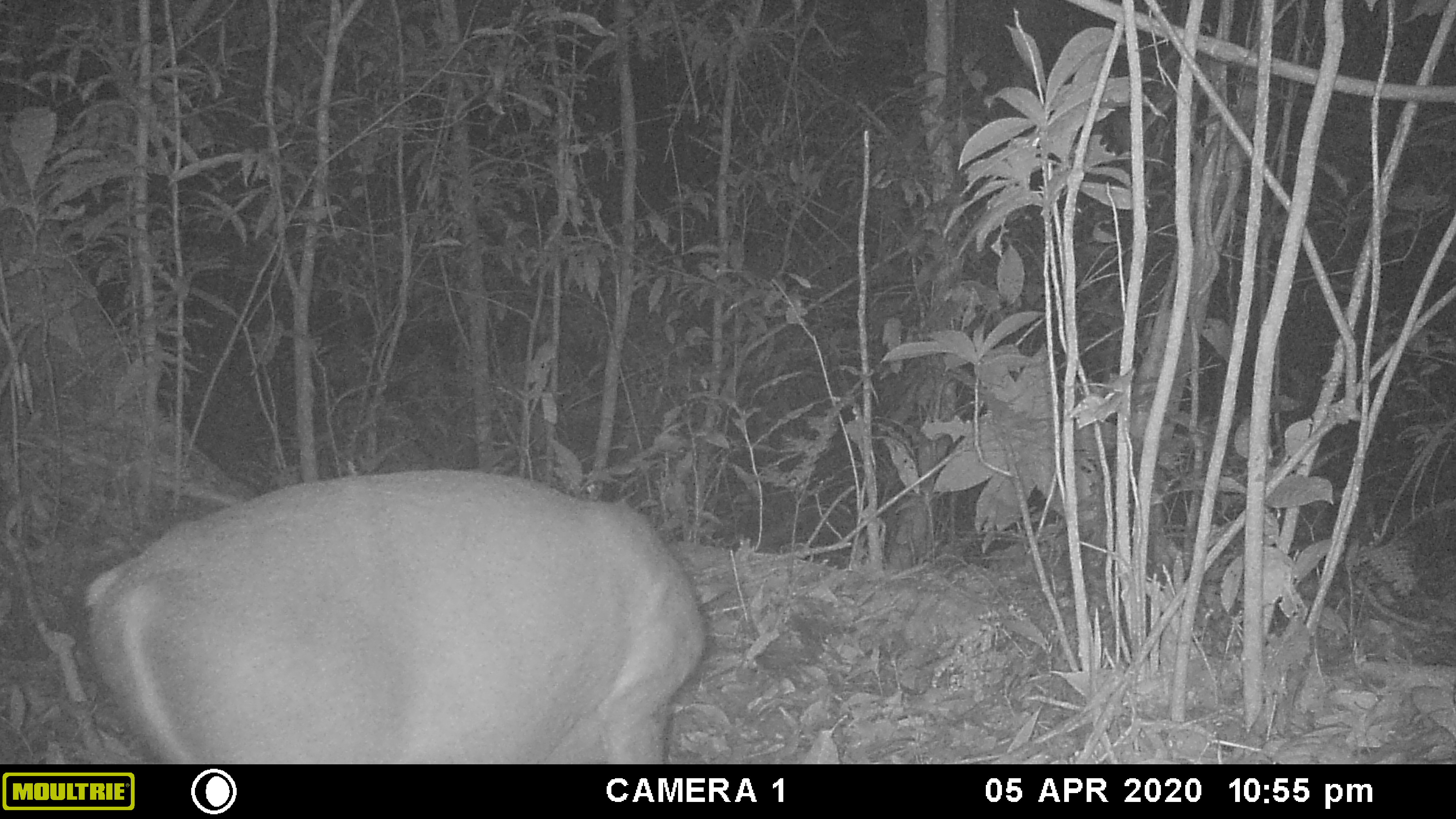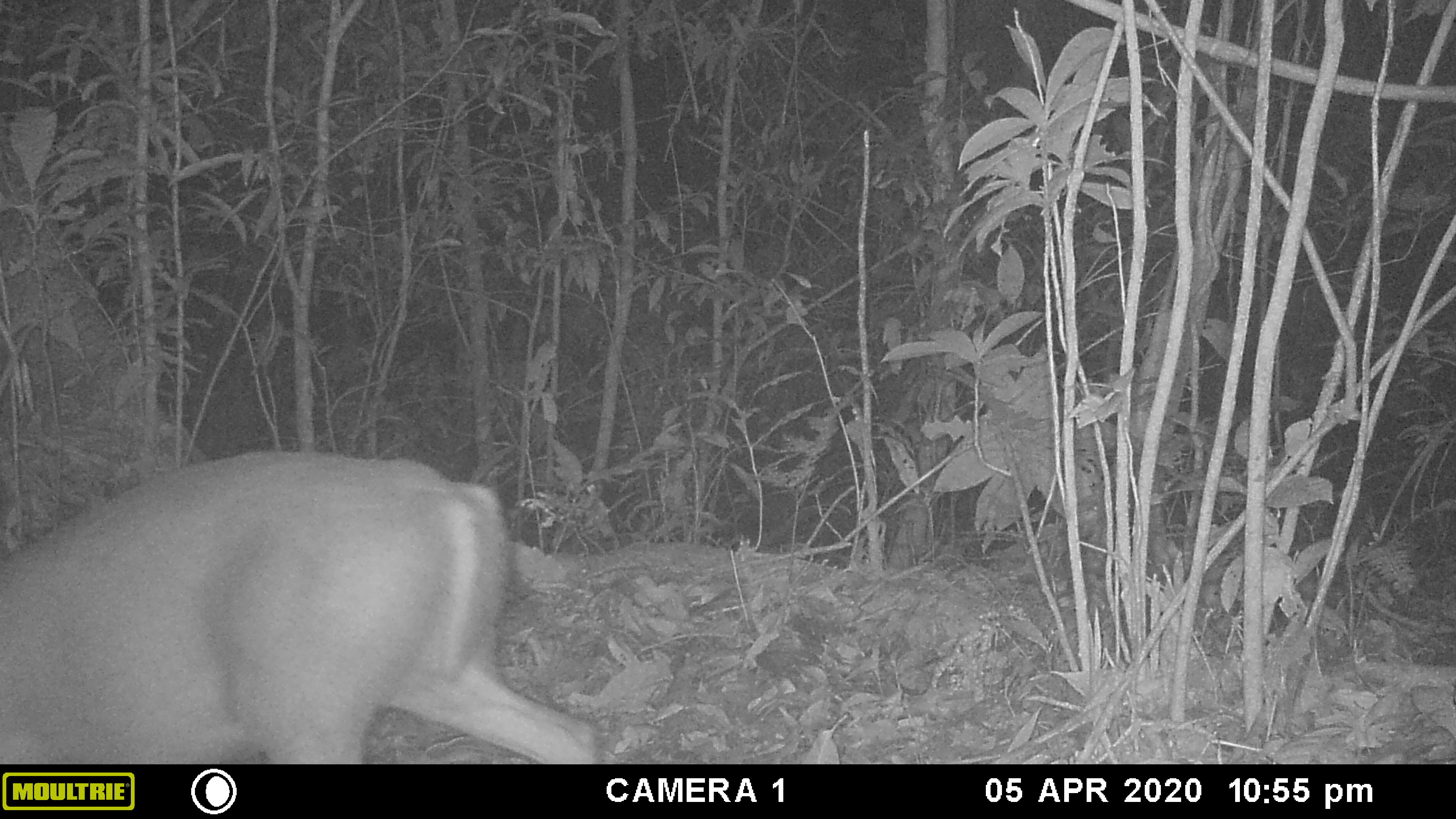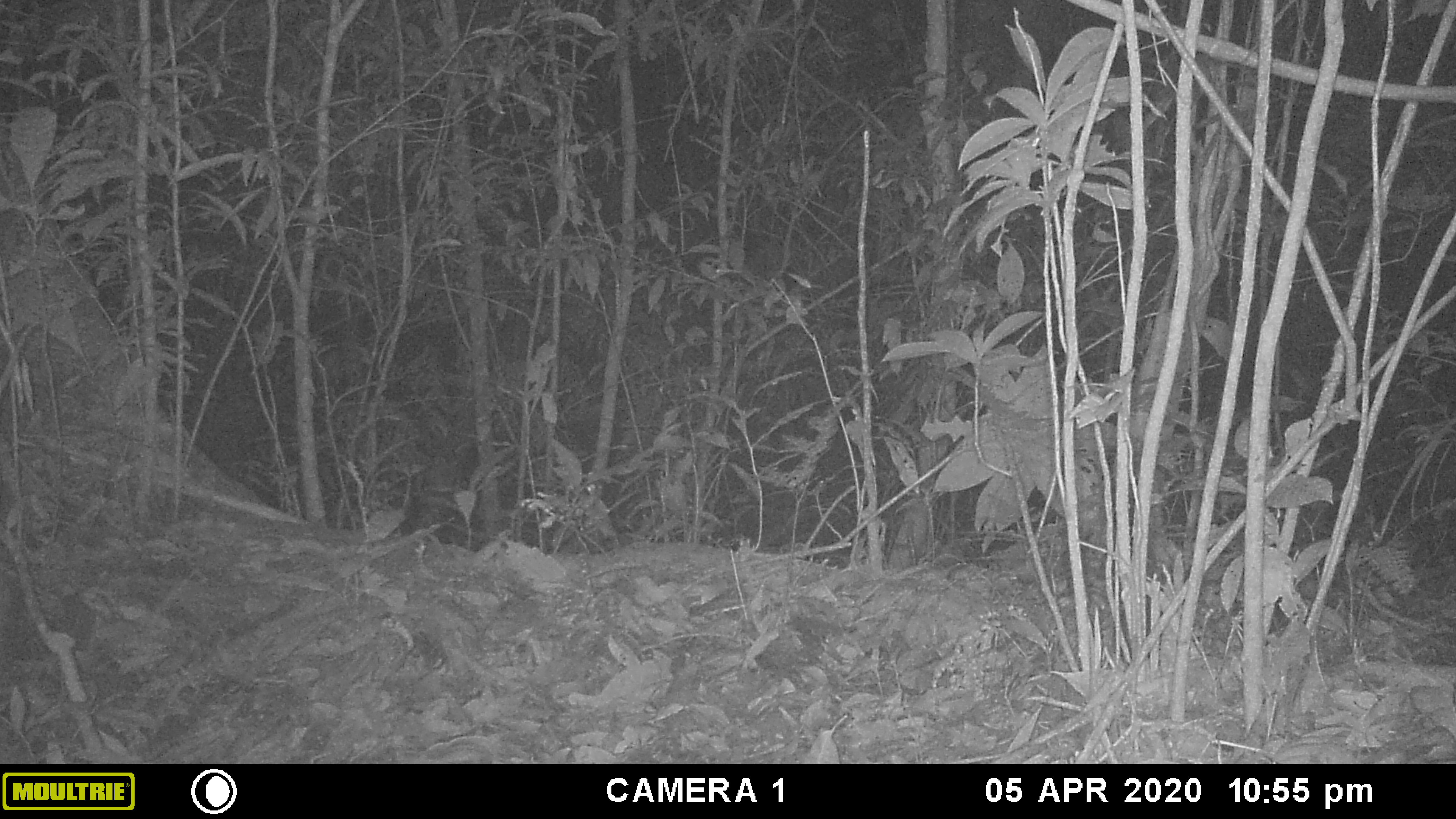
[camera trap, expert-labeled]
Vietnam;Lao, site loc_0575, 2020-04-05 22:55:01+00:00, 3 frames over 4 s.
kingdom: Animalia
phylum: Chordata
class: Mammalia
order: Artiodactyla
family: Cervidae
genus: Muntiacus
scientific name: Muntiacus rooseveltorum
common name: roosevelt's muntjac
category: roosevelts muntjac group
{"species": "roosevelts muntjac group (roosevelt's muntjac) (Muntiacus rooseveltorum)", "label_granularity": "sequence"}